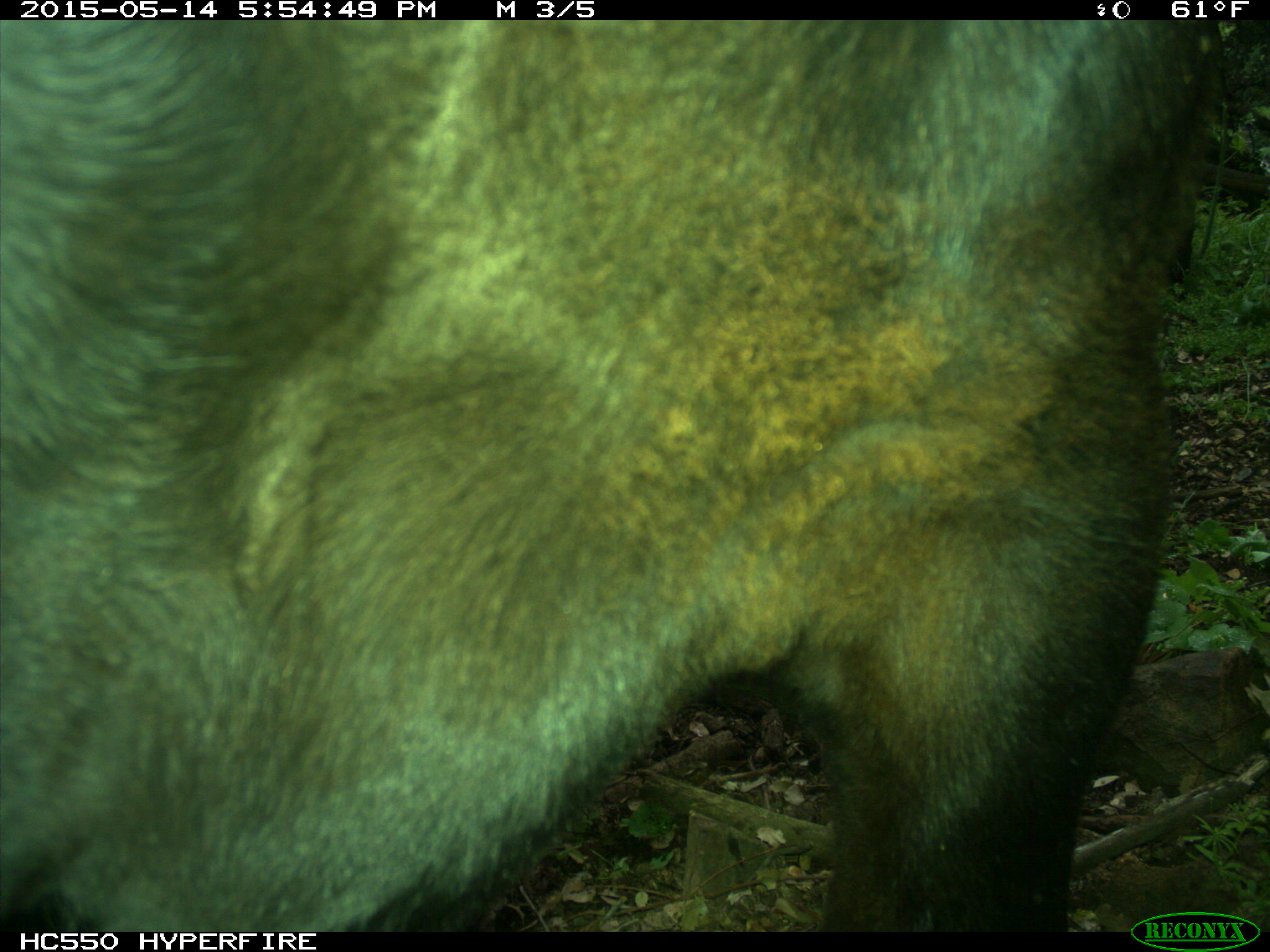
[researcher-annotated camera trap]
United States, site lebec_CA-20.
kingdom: Animalia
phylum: Chordata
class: Mammalia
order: Artiodactyla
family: Bovidae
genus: Bos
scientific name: Bos taurus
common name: domestic cow